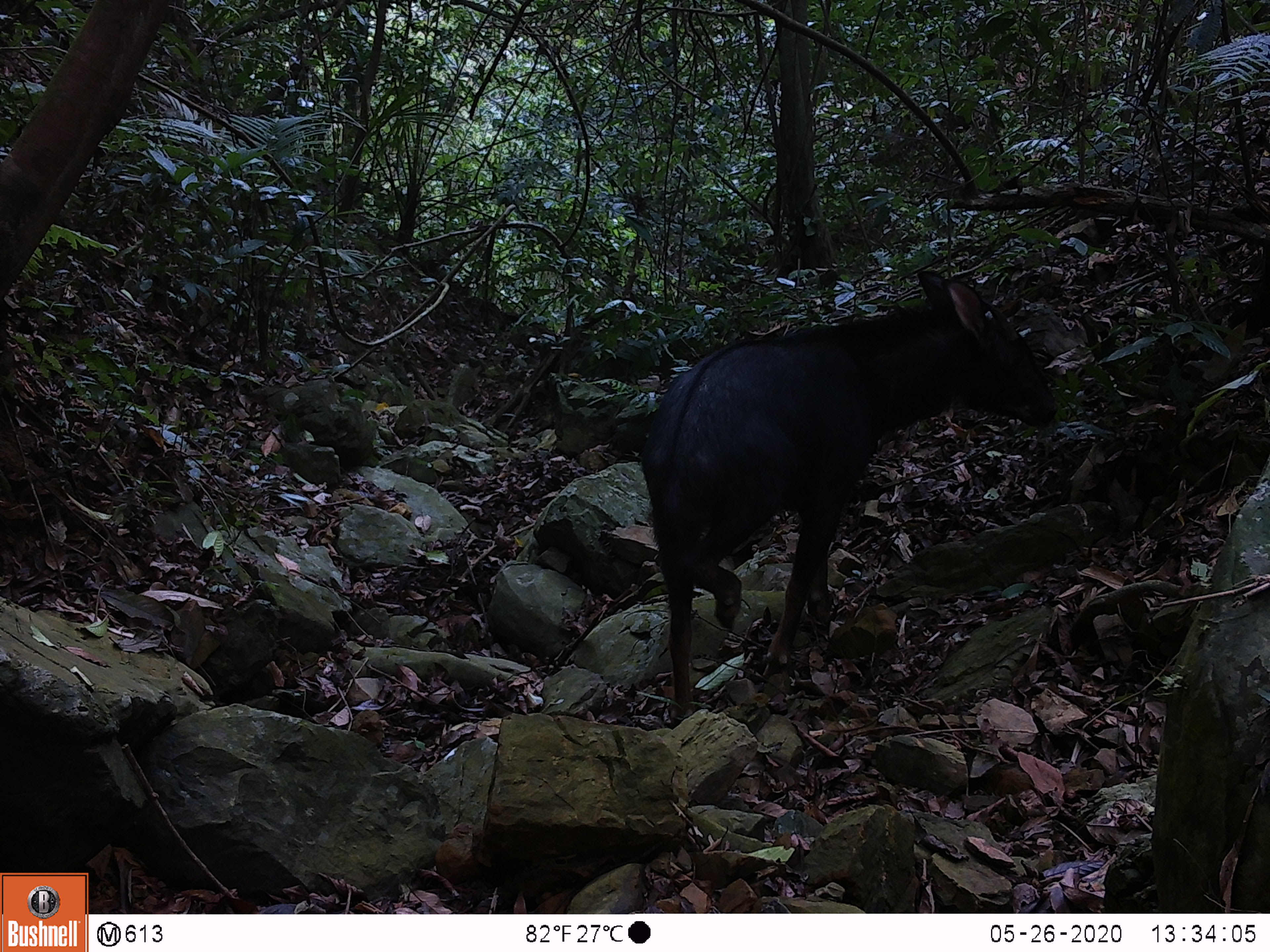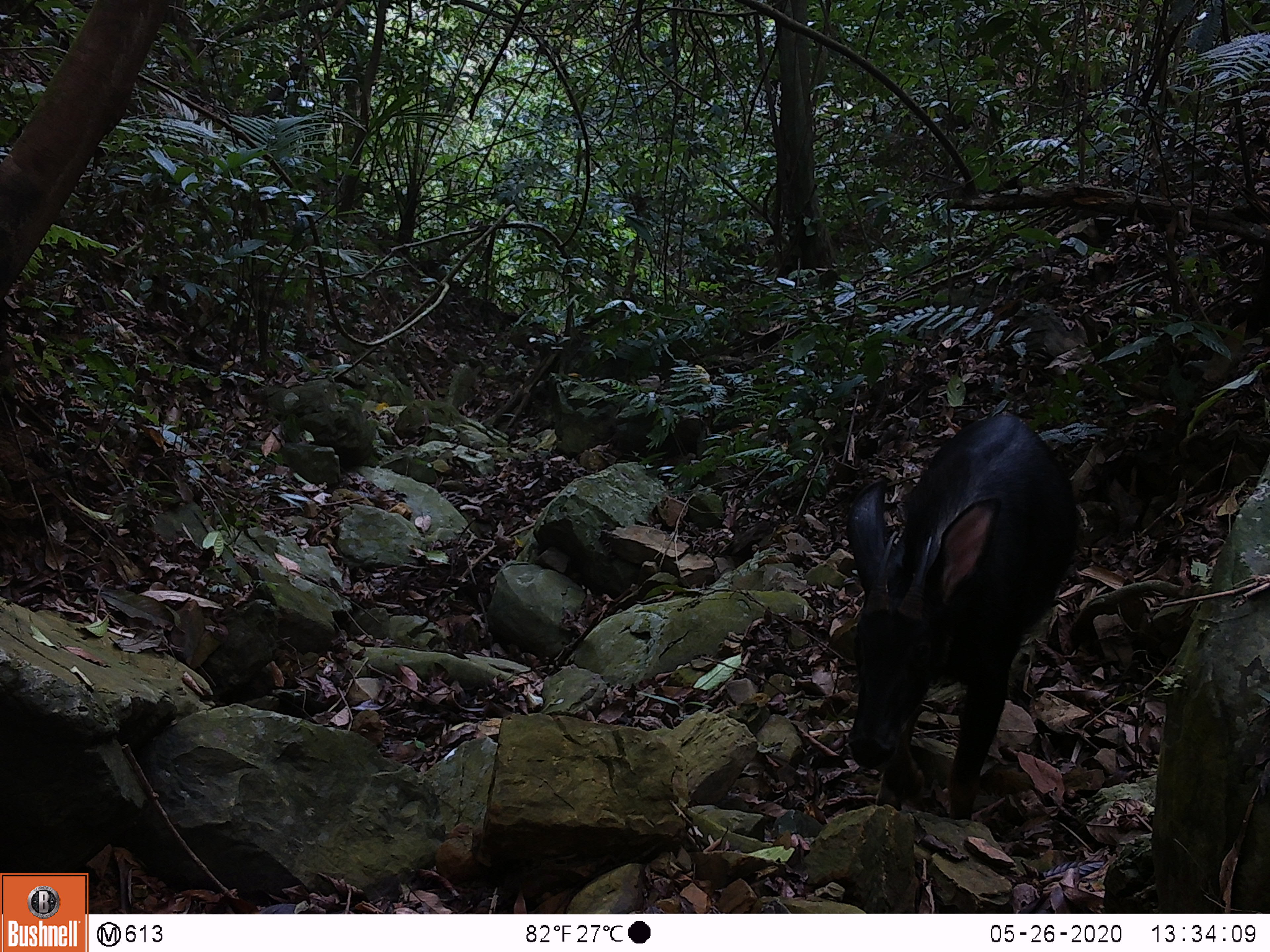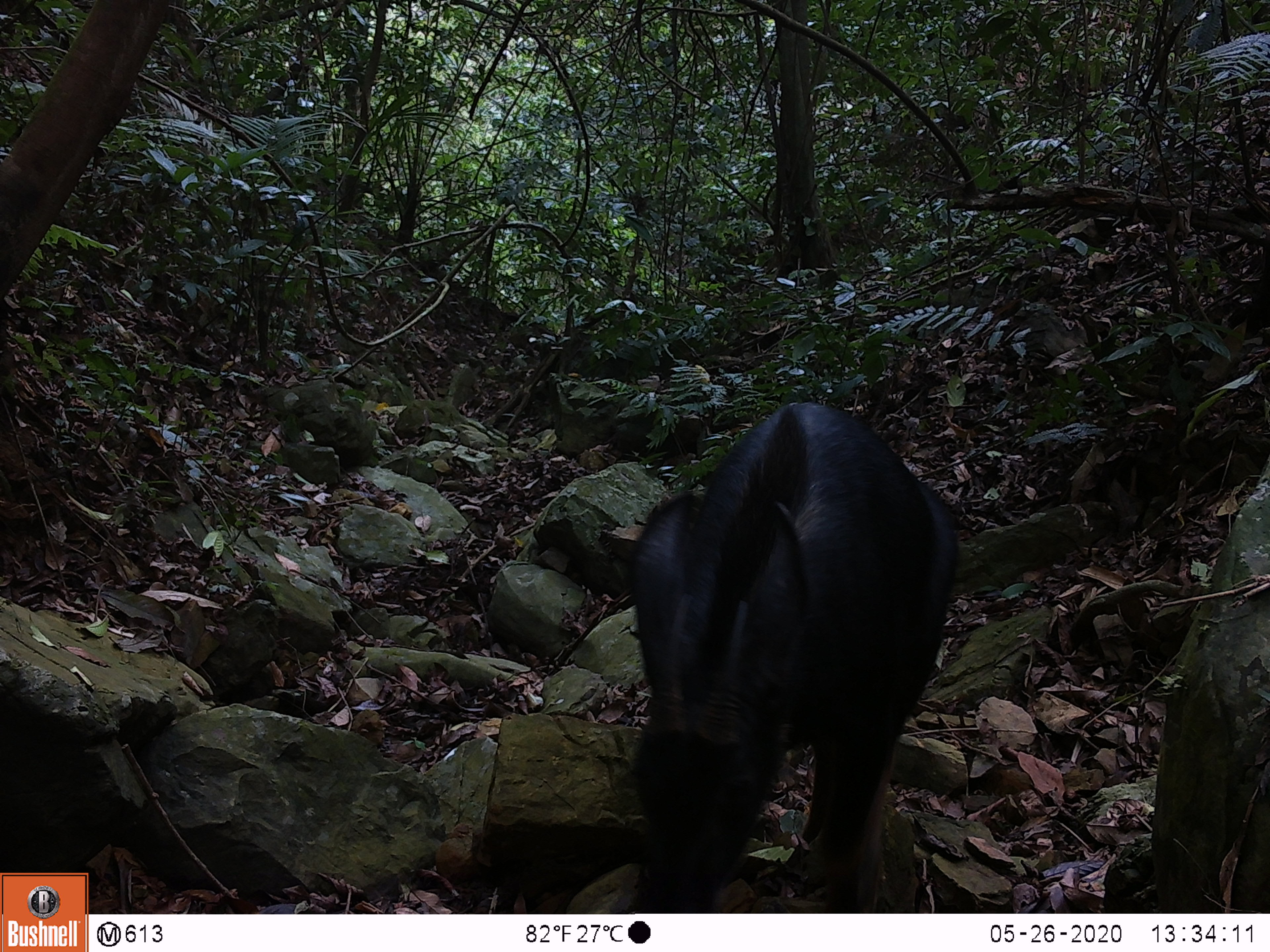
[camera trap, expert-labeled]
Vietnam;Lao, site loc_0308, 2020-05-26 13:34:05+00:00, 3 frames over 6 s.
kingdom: Animalia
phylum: Chordata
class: Mammalia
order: Artiodactyla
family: Bovidae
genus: Capricornis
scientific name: Capricornis sumatraensis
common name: chinese serow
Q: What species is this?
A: Chinese serow (Capricornis sumatraensis).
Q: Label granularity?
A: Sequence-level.